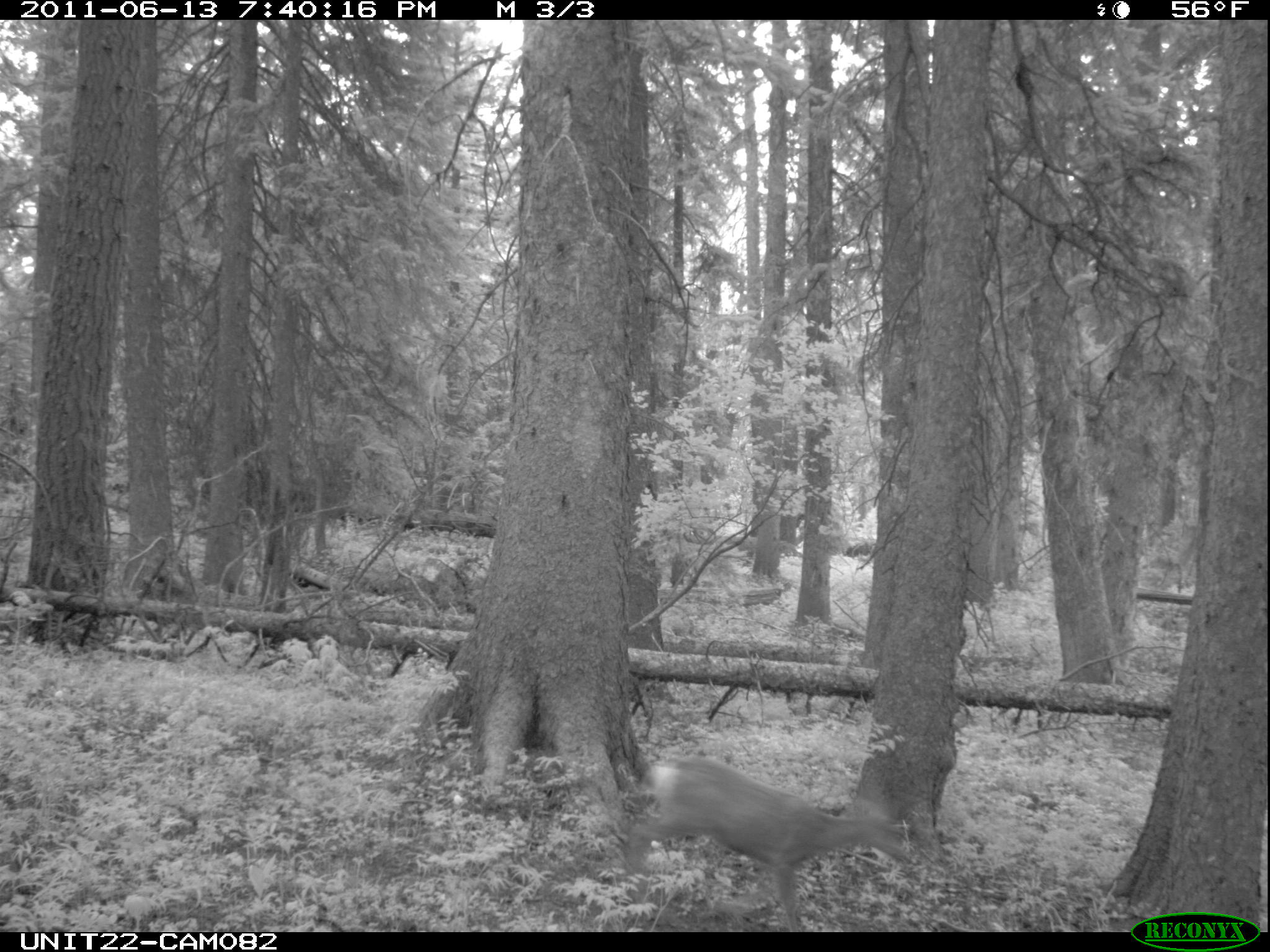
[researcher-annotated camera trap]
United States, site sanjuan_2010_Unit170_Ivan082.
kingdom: Animalia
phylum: Chordata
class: Mammalia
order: Artiodactyla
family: Cervidae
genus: Odocoileus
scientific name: Odocoileus hemionus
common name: mule deer